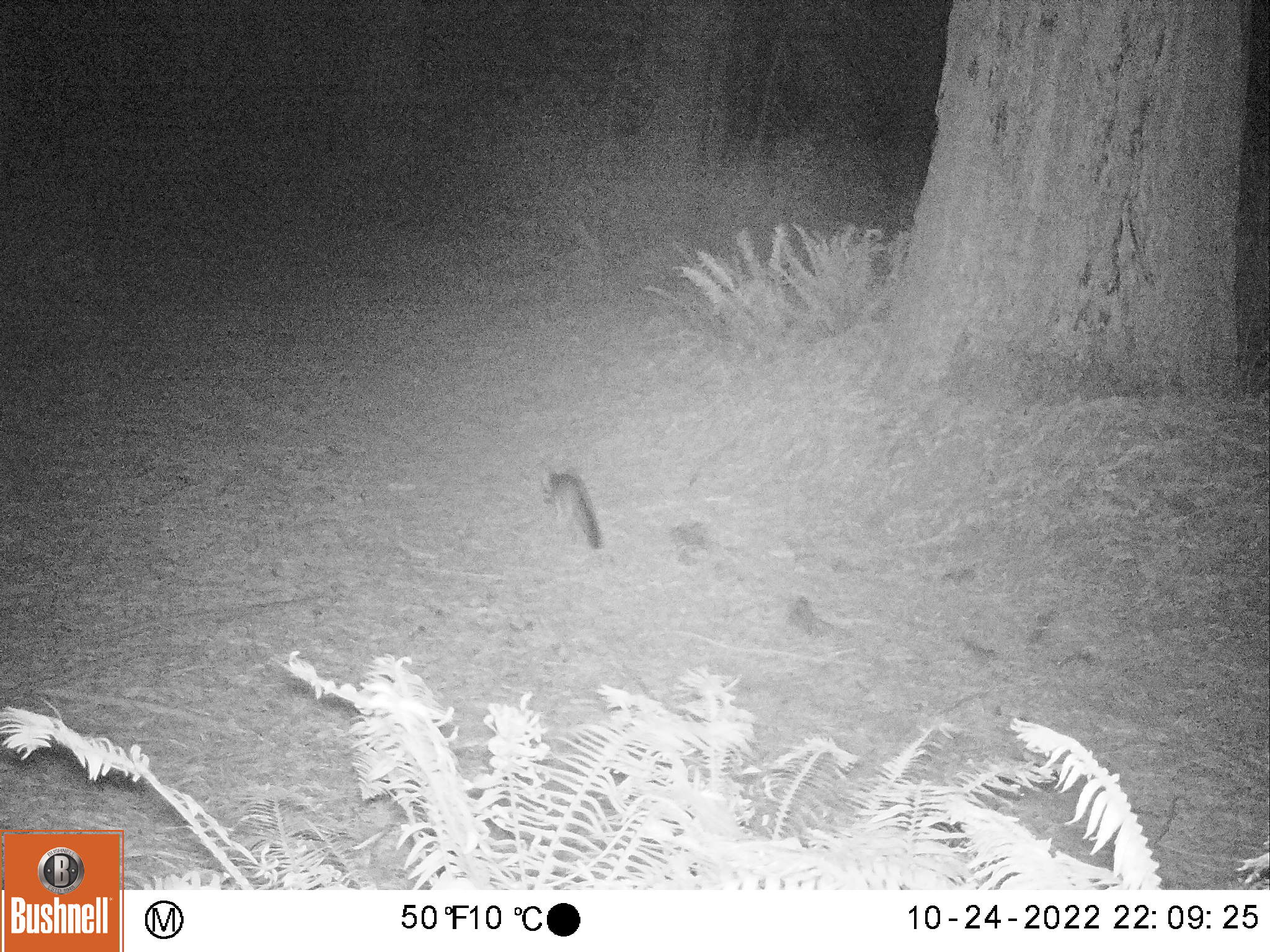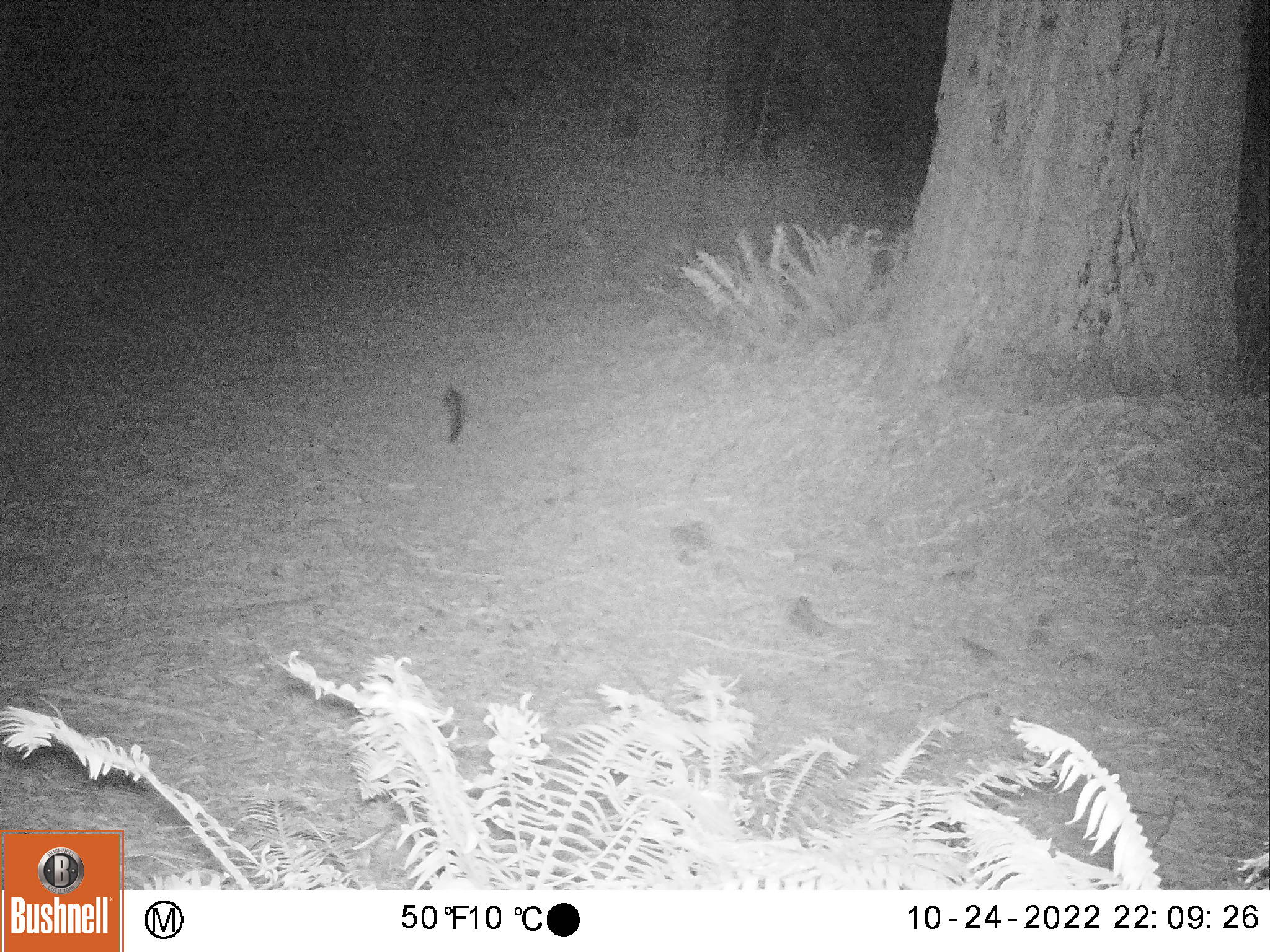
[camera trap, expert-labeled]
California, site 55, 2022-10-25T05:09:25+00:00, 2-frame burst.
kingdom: Animalia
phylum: Chordata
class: Mammalia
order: Carnivora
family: Canidae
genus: Urocyon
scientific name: Urocyon cinereoargenteus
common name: gray fox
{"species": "gray fox (Urocyon cinereoargenteus)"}